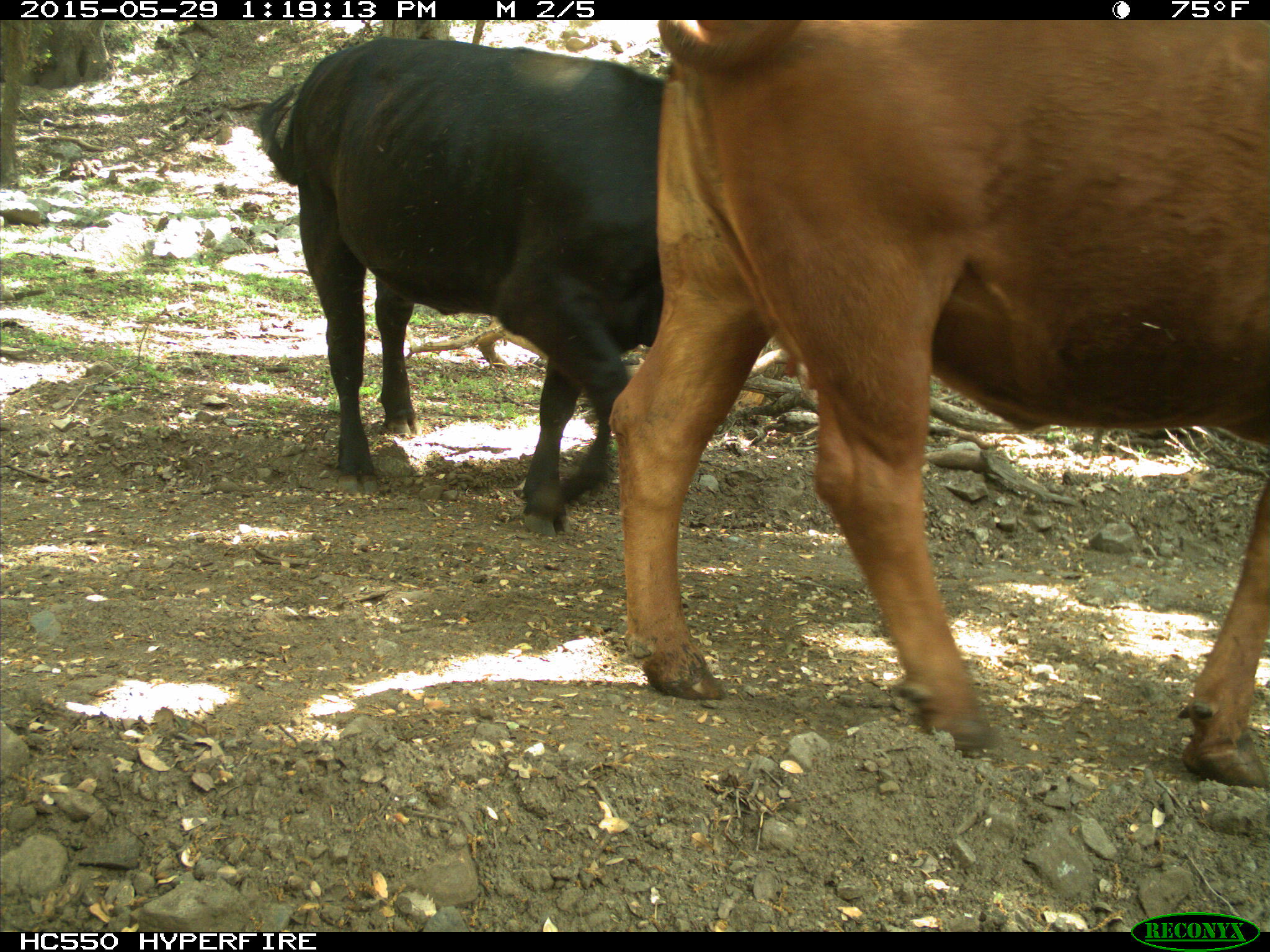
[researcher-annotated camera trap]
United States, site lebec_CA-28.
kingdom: Animalia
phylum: Chordata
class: Mammalia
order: Artiodactyla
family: Bovidae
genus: Bos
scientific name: Bos taurus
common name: domestic cow